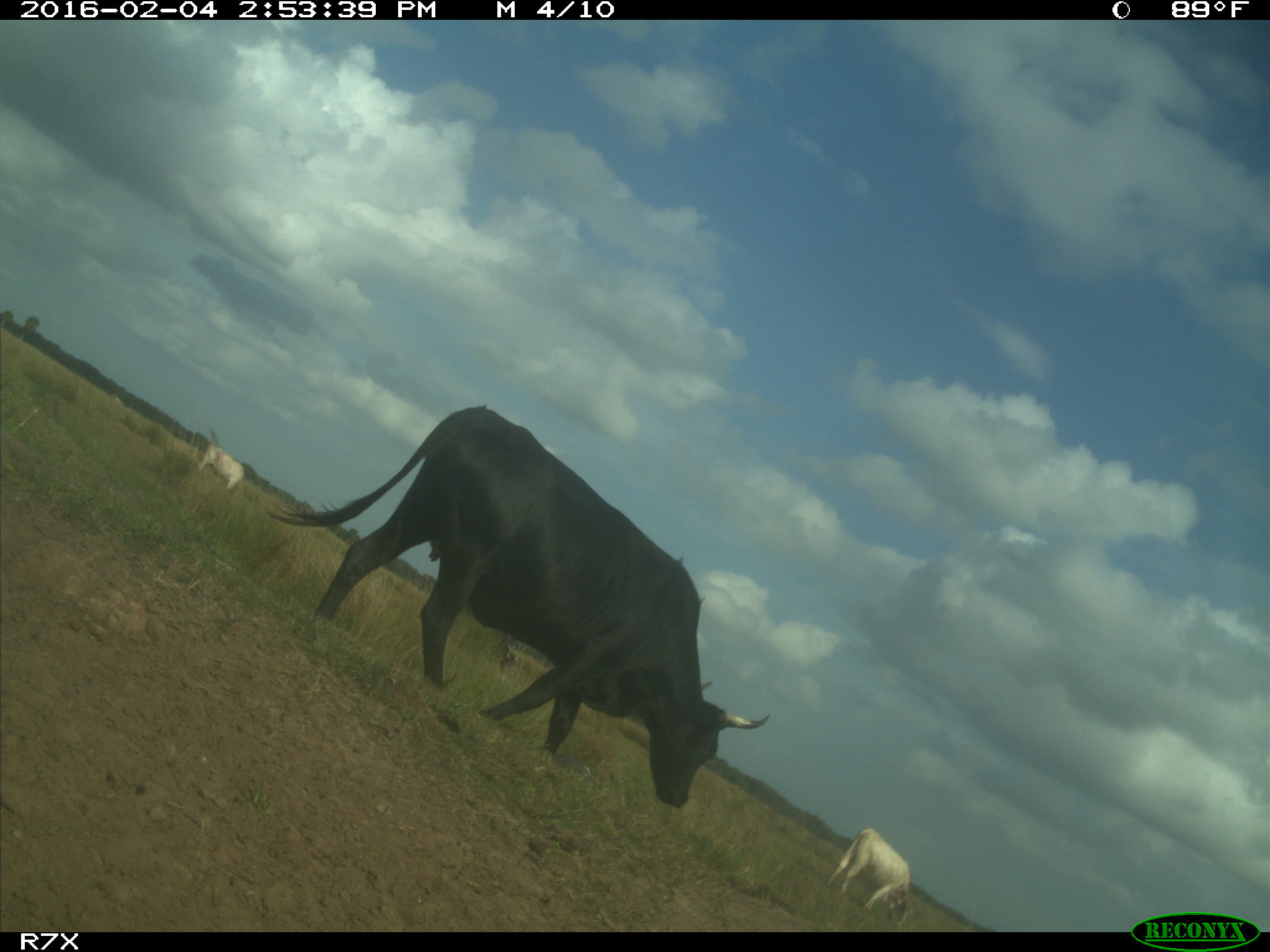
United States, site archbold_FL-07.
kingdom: Animalia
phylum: Chordata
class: Mammalia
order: Artiodactyla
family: Bovidae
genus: Bos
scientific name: Bos taurus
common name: domestic cow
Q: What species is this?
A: Bos taurus (domestic cow).